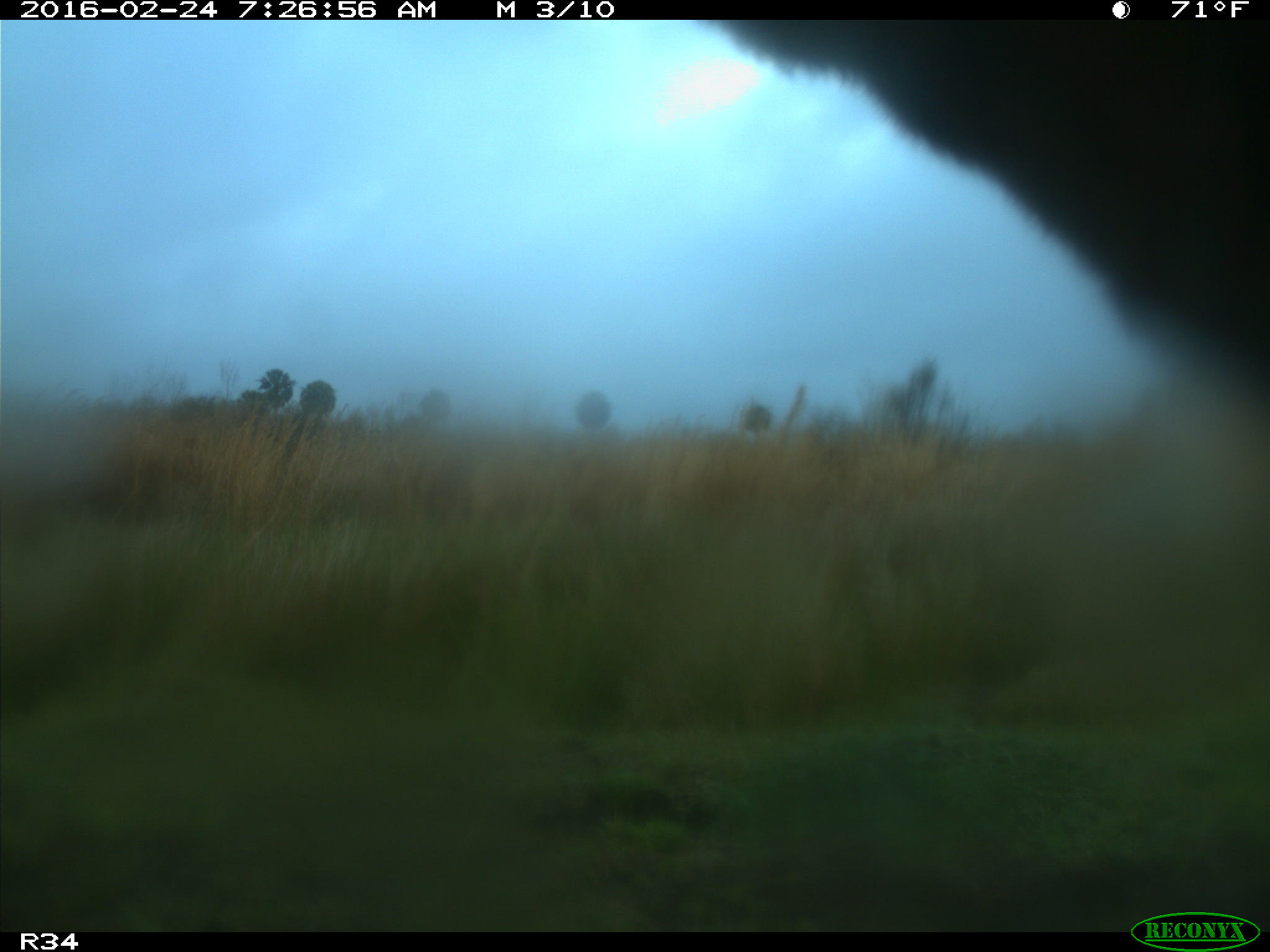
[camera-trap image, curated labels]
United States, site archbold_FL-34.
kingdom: Animalia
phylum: Chordata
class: Mammalia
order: Artiodactyla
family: Bovidae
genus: Bos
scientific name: Bos taurus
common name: domestic cow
Bos taurus (domestic cow).